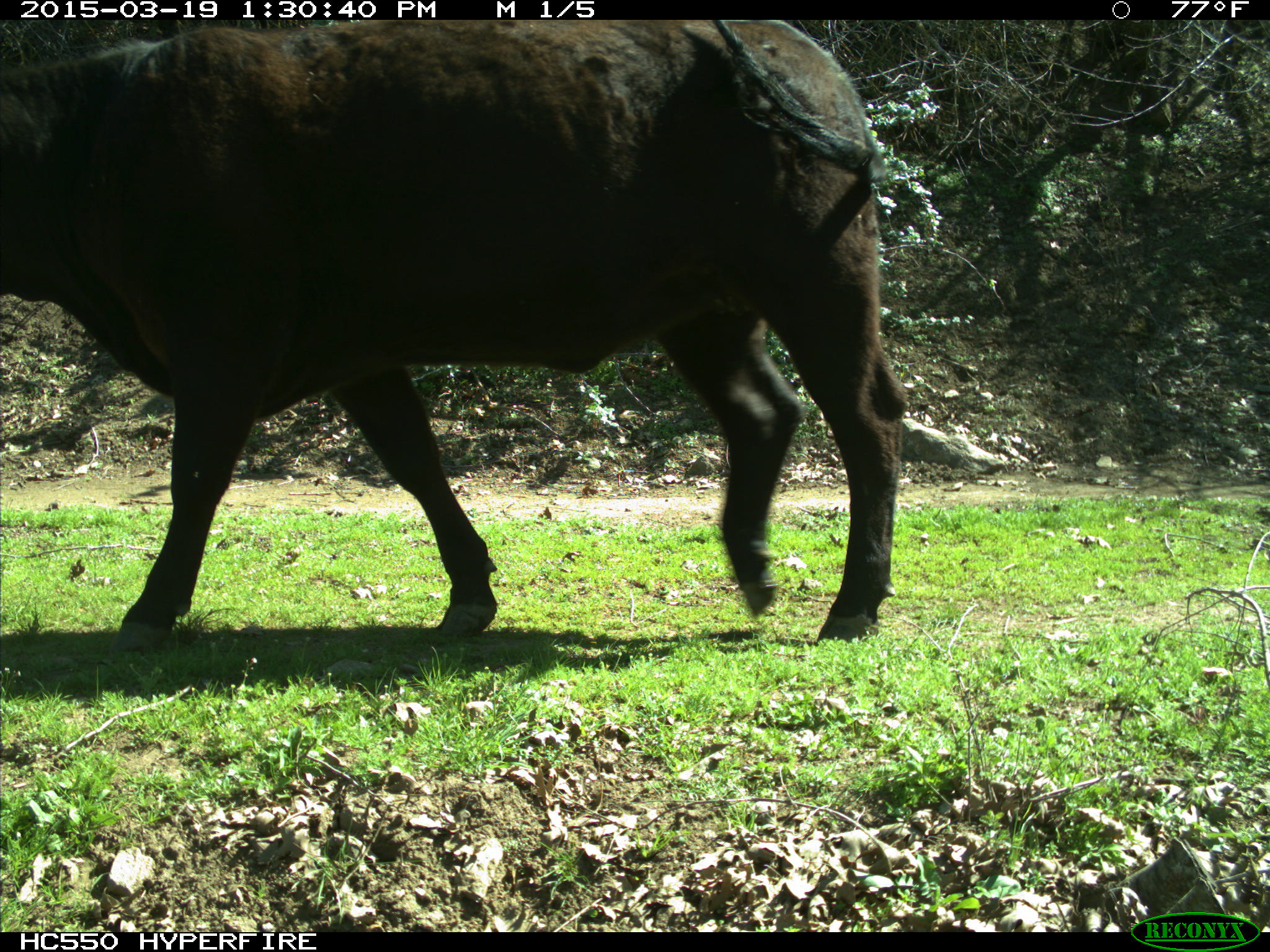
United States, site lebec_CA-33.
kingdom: Animalia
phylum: Chordata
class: Mammalia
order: Artiodactyla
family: Bovidae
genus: Bos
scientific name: Bos taurus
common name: domestic cow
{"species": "Bos taurus (domestic cow)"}